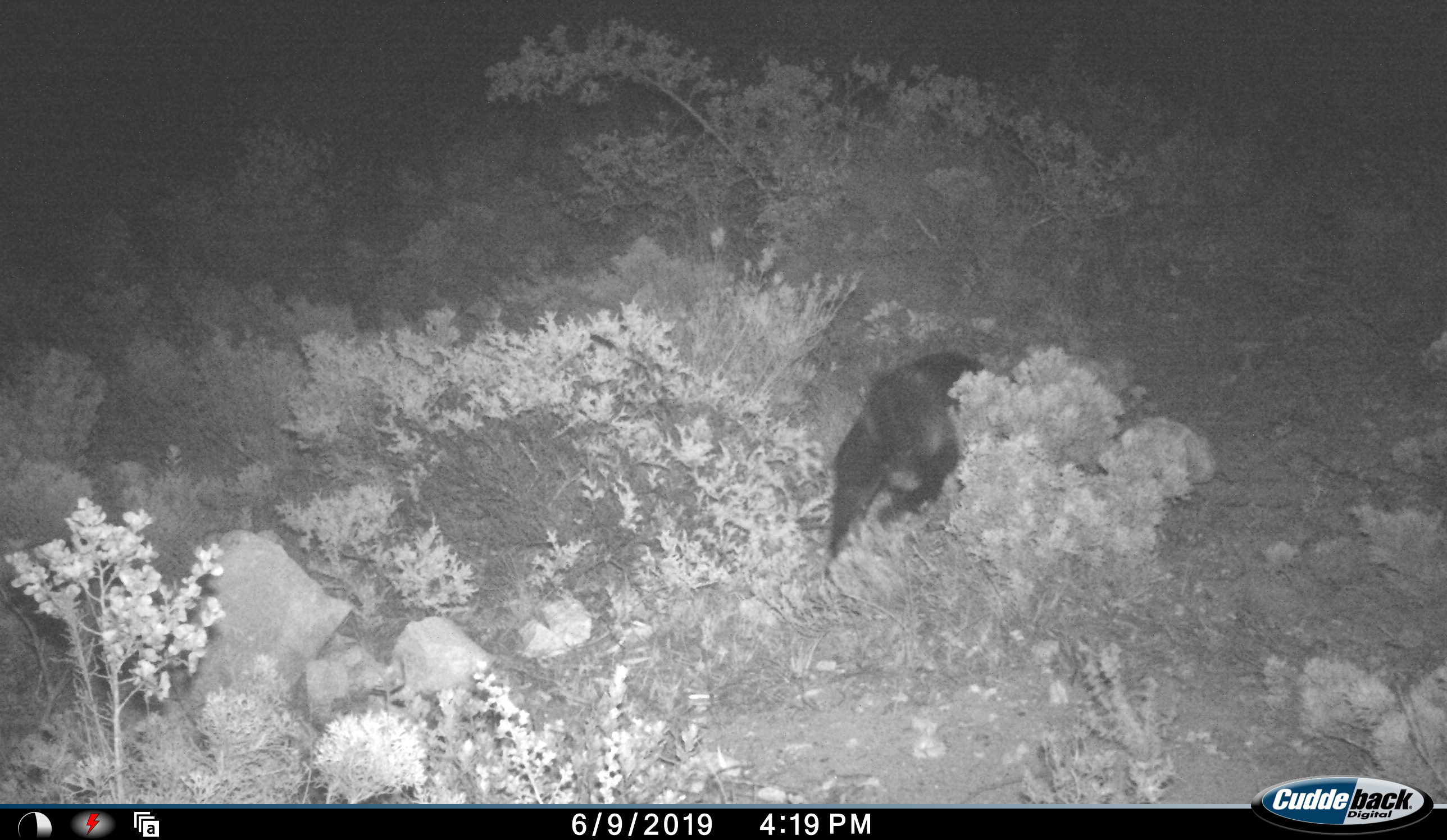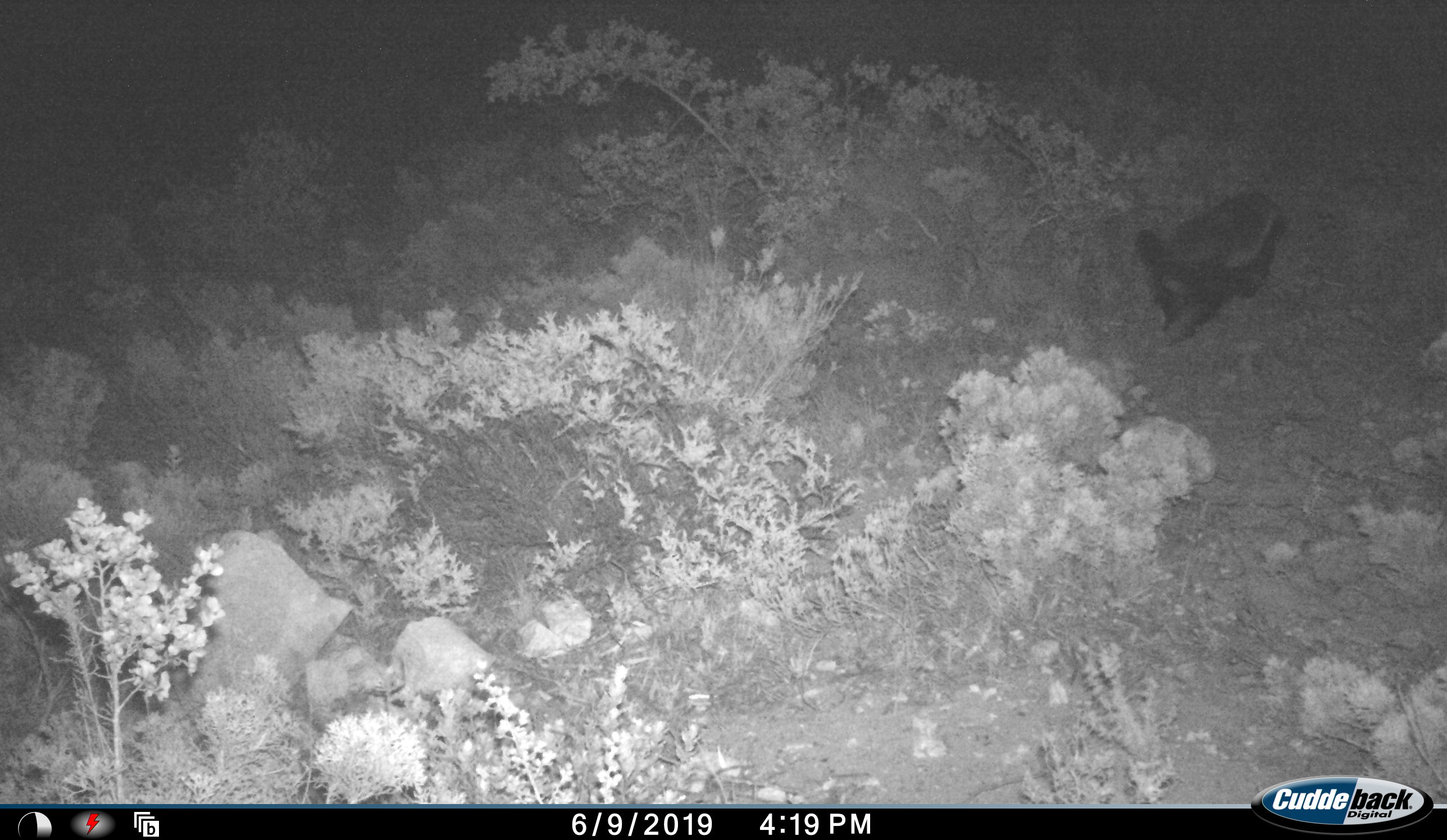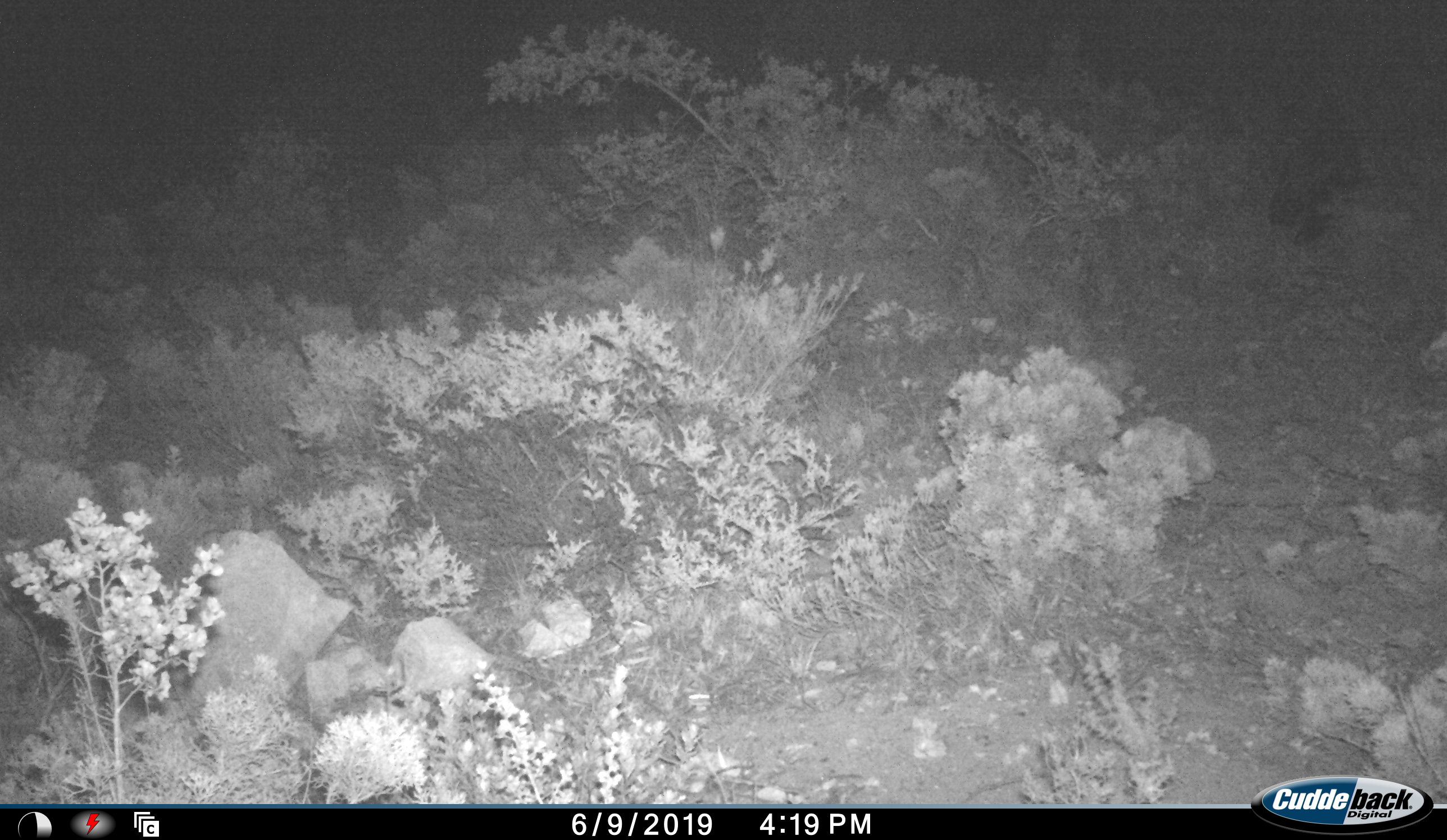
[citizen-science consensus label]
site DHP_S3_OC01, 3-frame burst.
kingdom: Animalia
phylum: Chordata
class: Mammalia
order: Carnivora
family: Mustelidae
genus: Mellivora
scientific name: Mellivora capensis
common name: honey badger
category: honeybadger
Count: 1.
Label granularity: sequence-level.